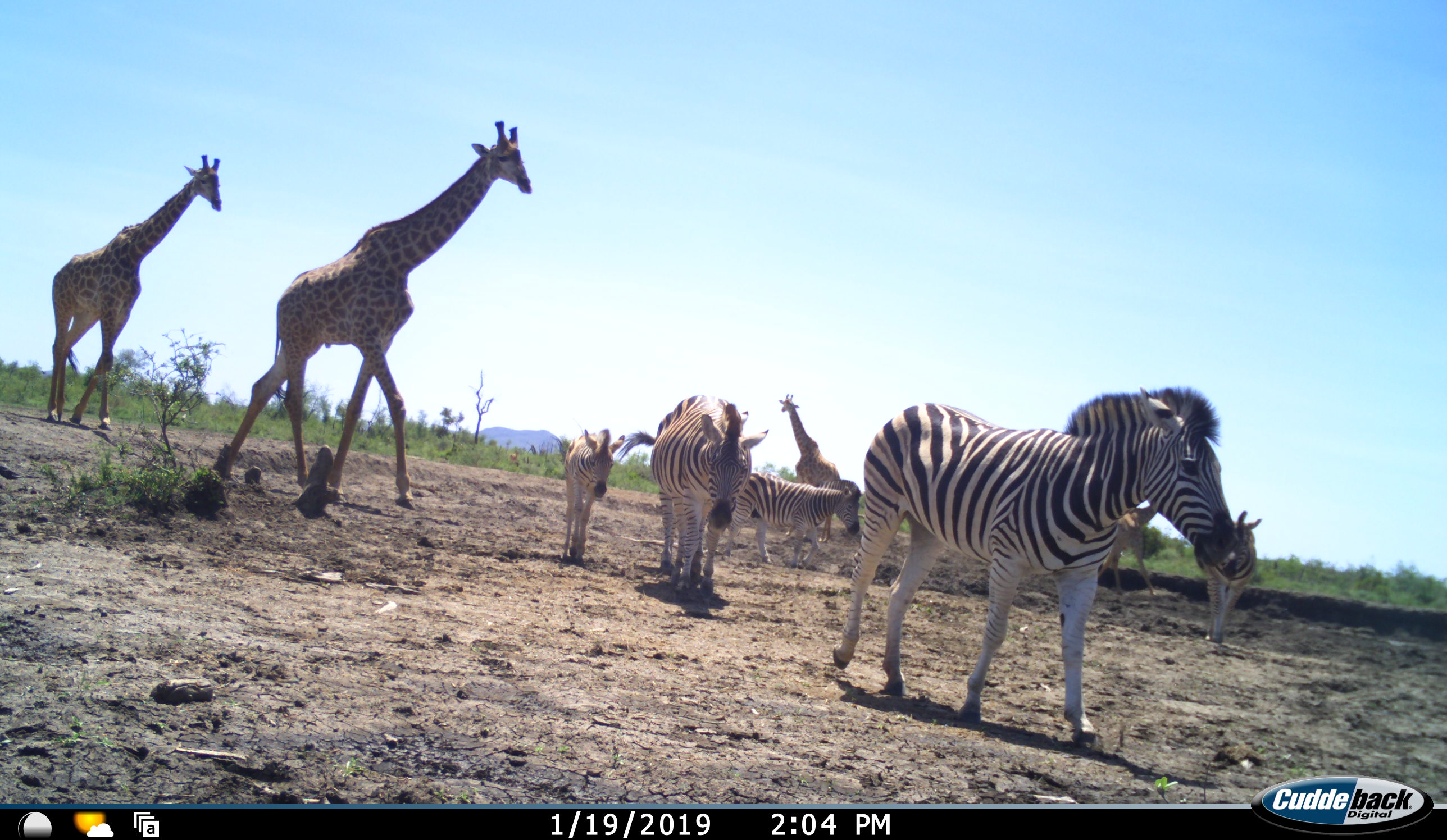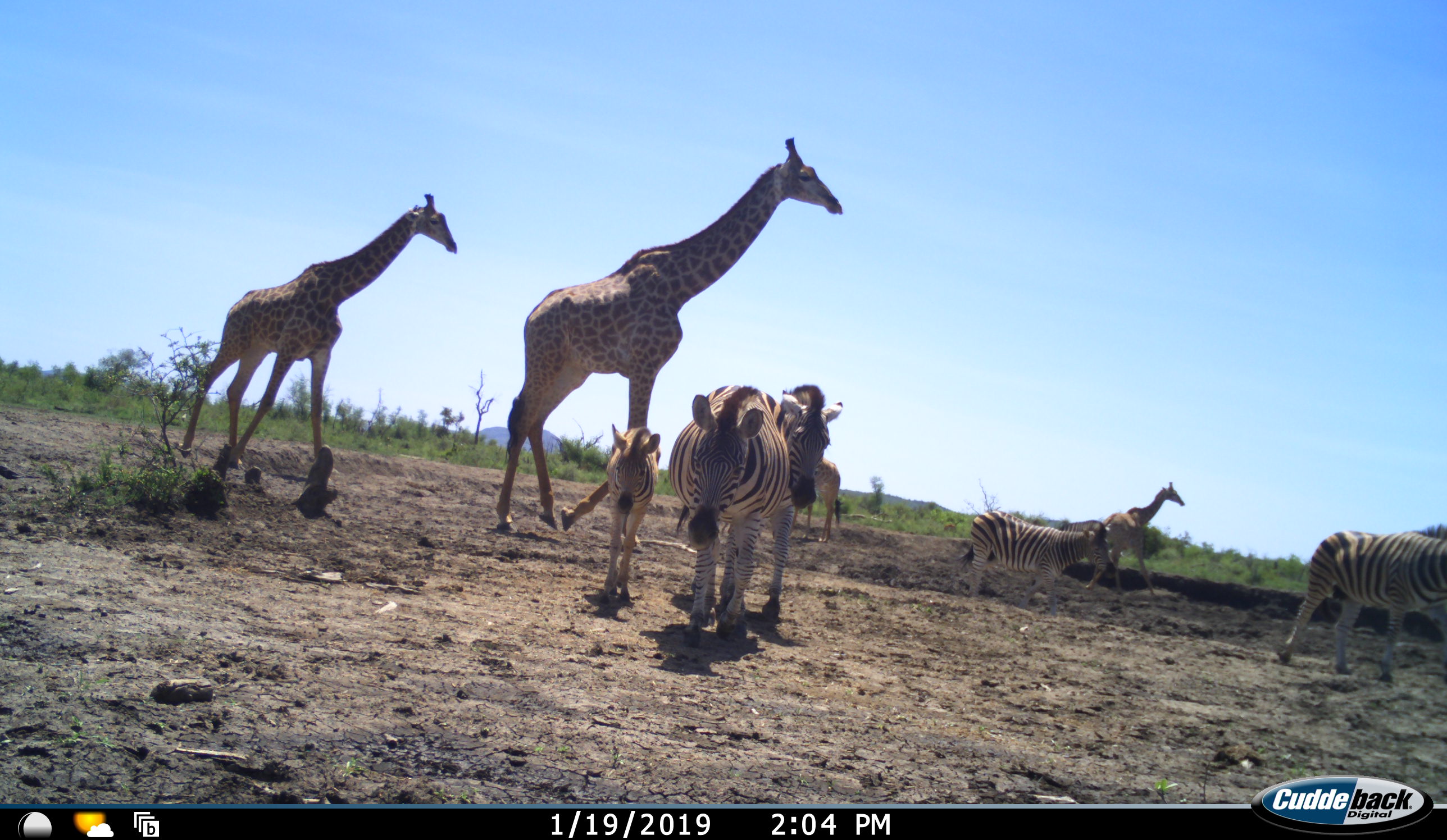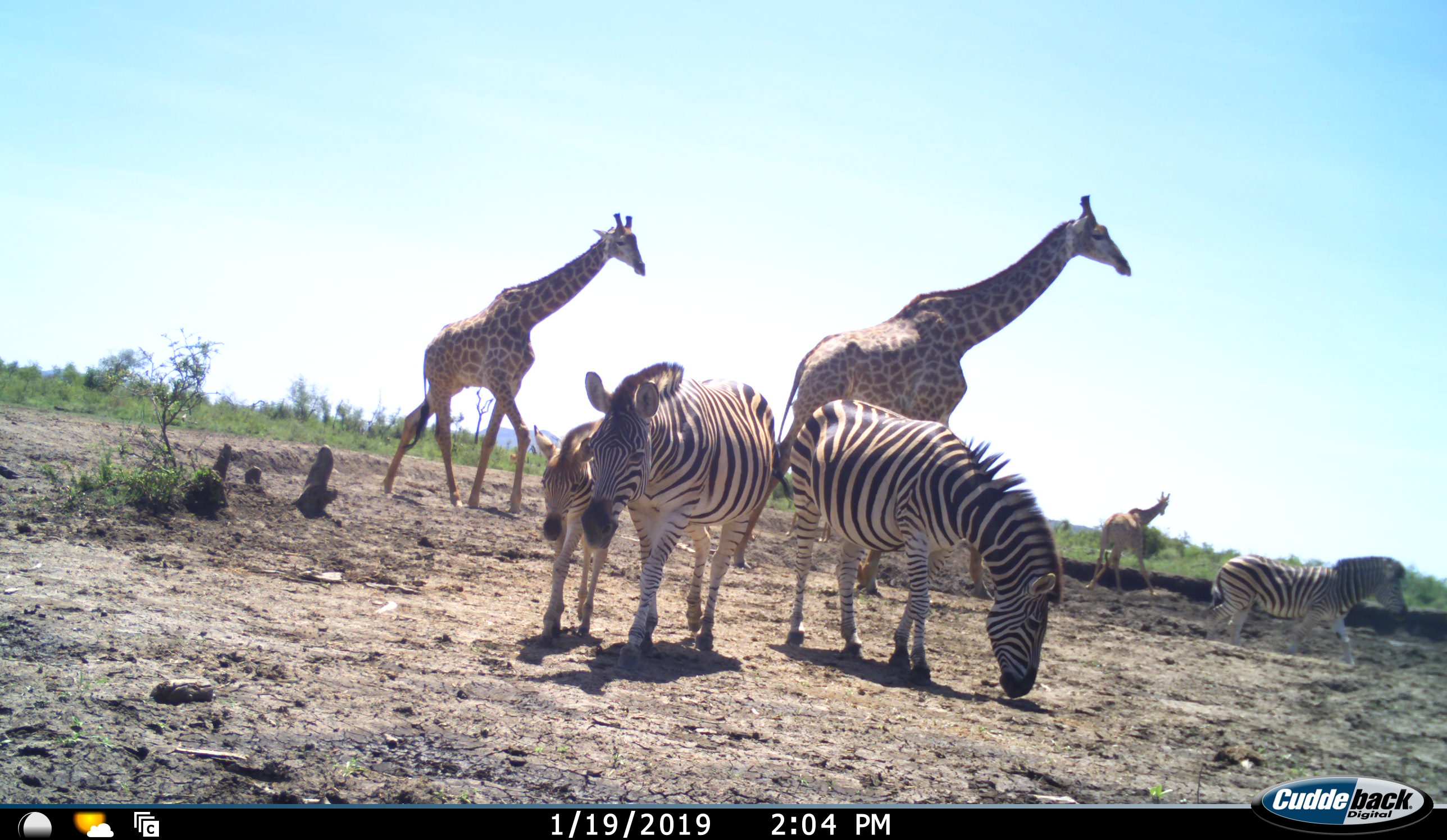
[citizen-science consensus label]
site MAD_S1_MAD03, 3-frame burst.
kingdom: Animalia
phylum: Chordata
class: Mammalia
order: Artiodactyla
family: Giraffidae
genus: Giraffa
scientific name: Giraffa camelopardalis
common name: giraffe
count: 3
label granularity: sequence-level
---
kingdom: Animalia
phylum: Chordata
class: Mammalia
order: Perissodactyla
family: Equidae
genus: Equus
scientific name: Equus quagga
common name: plains zebra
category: zebraplains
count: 5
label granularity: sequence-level